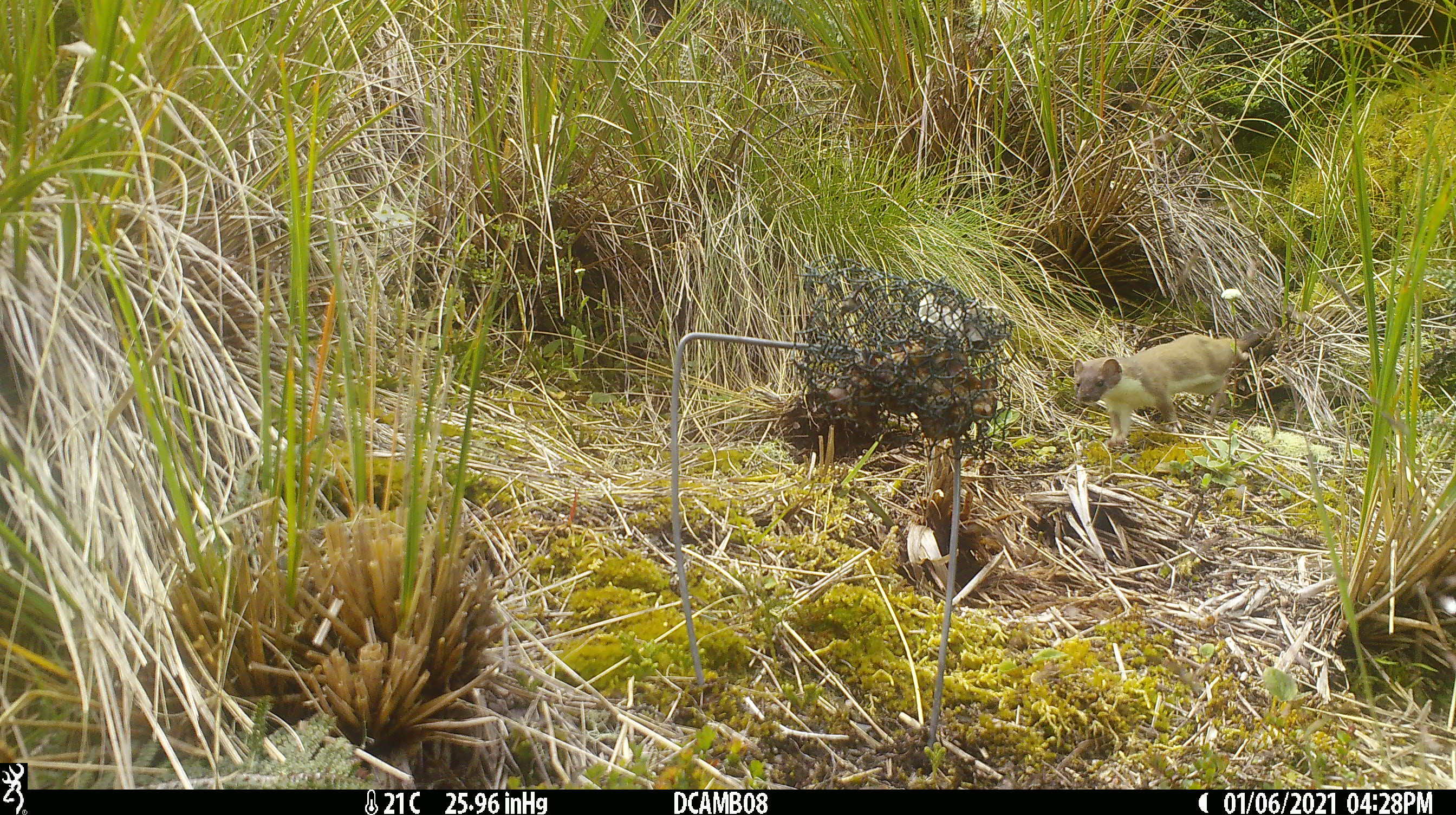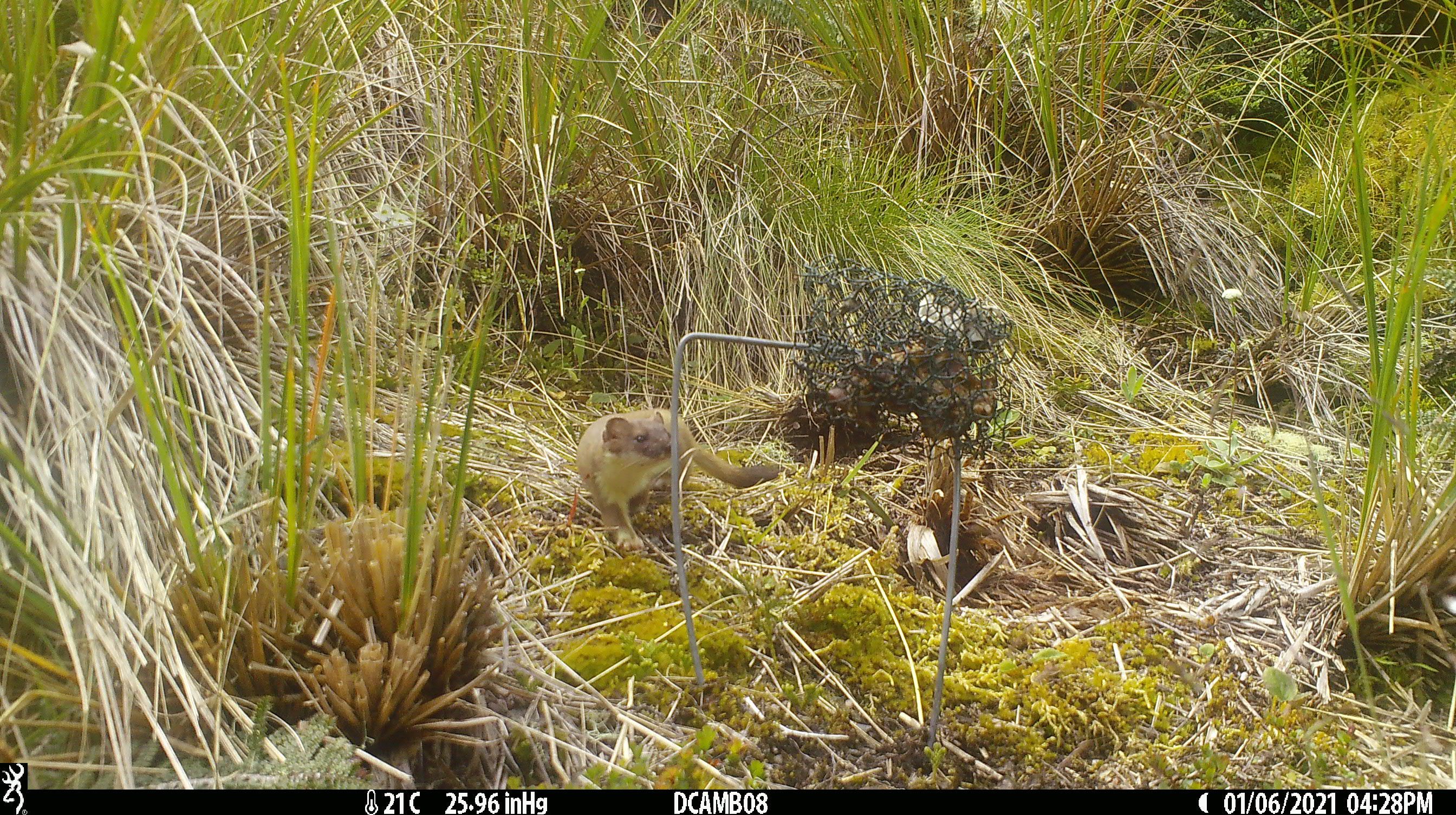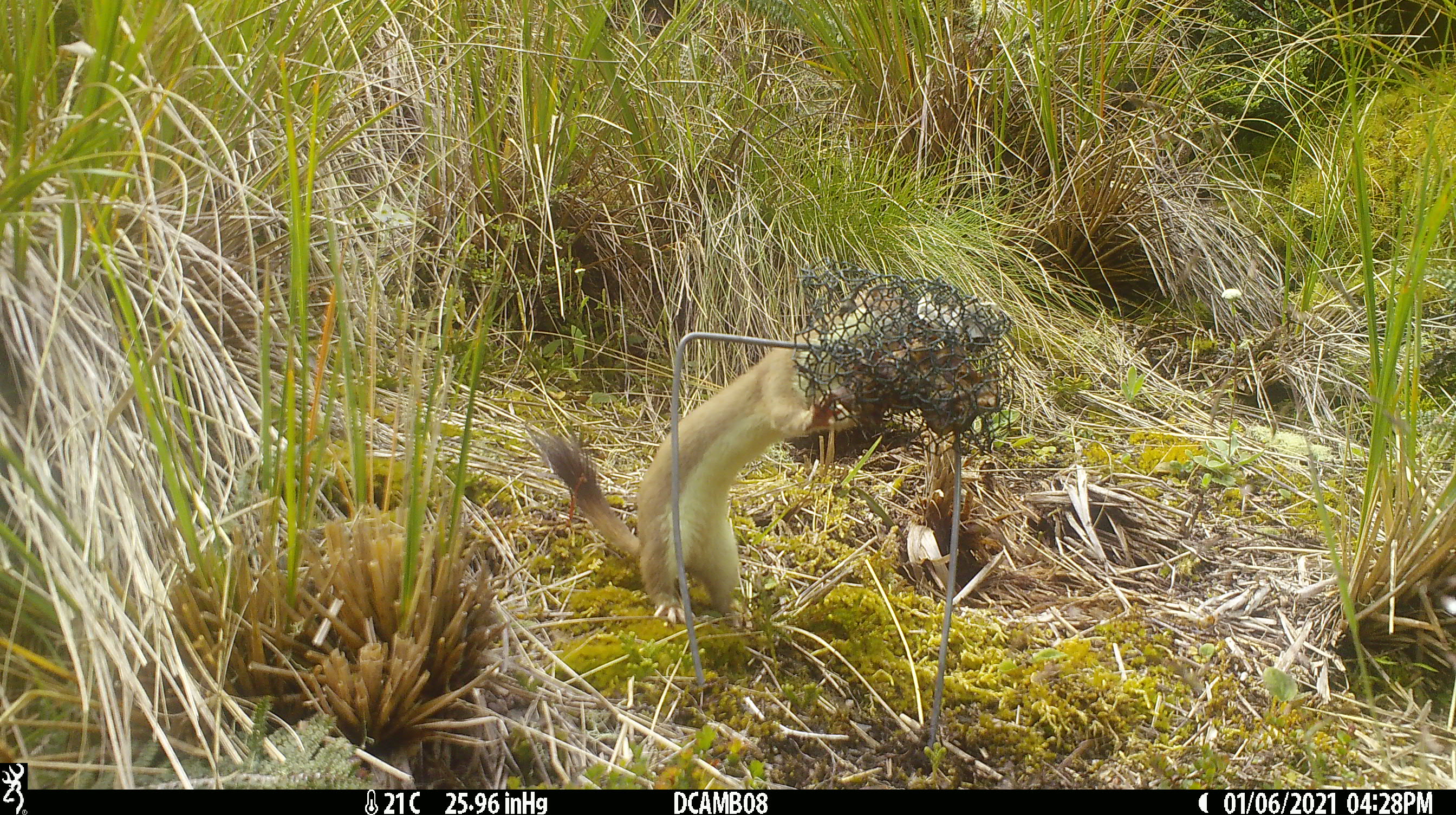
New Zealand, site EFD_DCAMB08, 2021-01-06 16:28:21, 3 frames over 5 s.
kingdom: Animalia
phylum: Chordata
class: Mammalia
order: Carnivora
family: Mustelidae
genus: Mustela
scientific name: Mustela erminea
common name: stoat